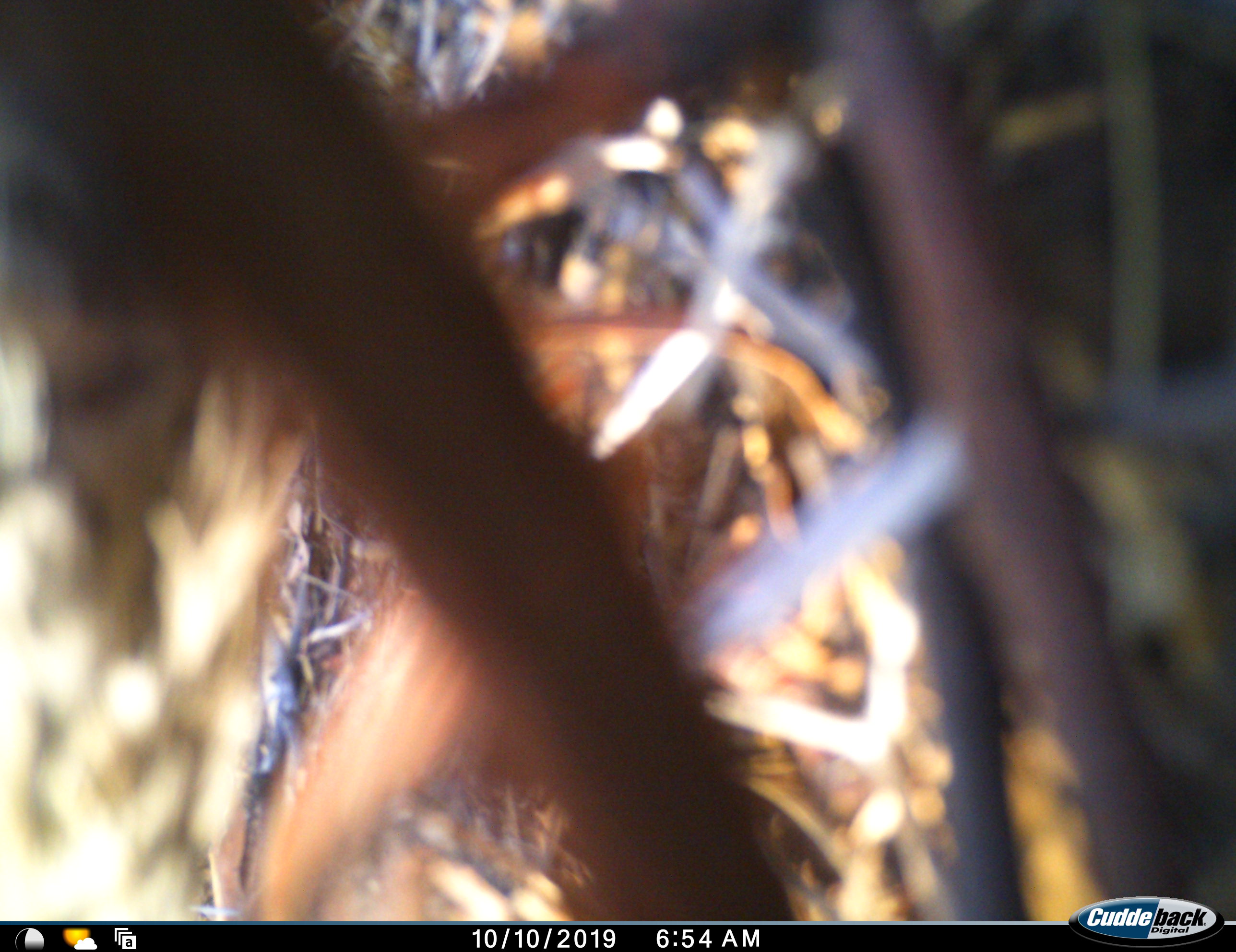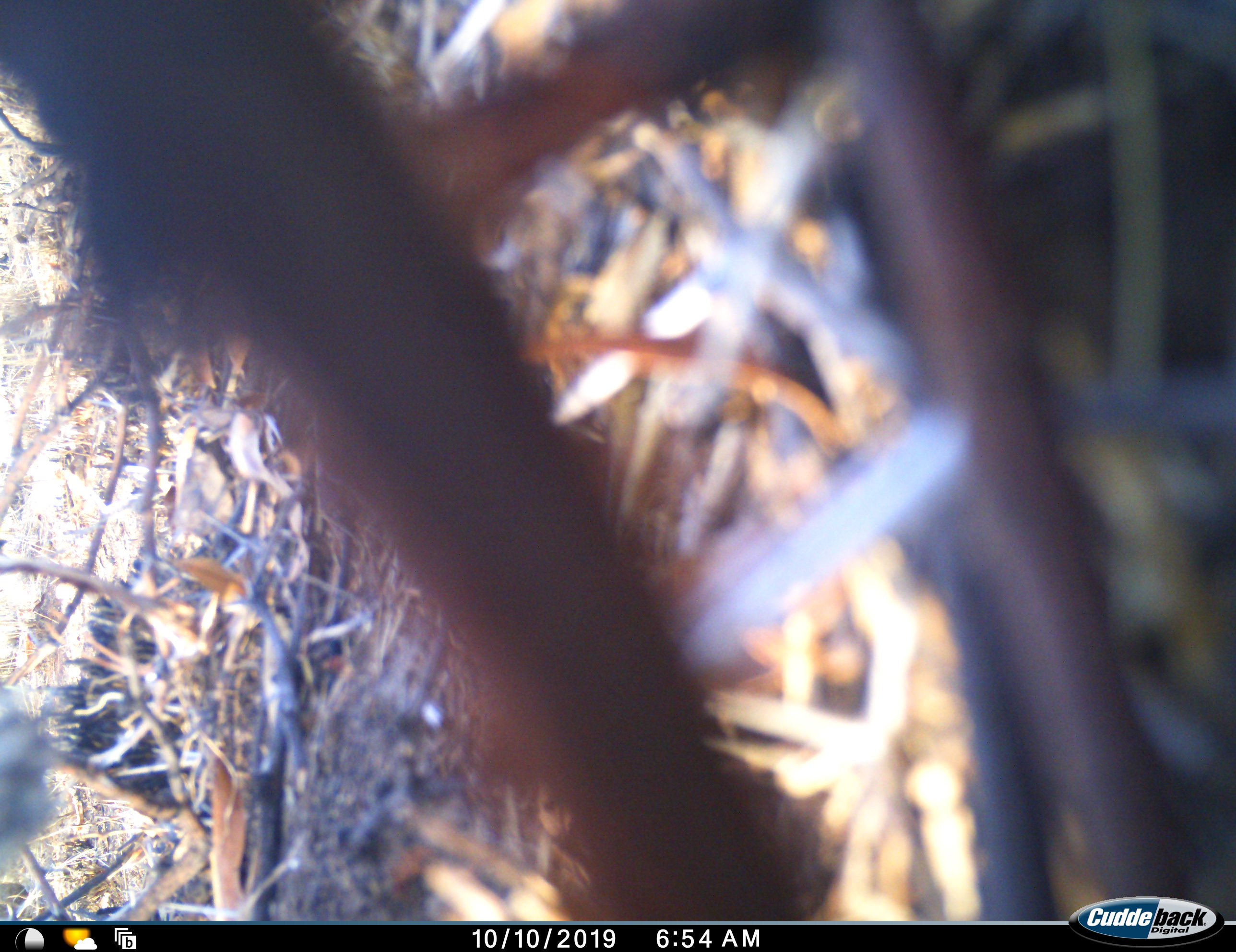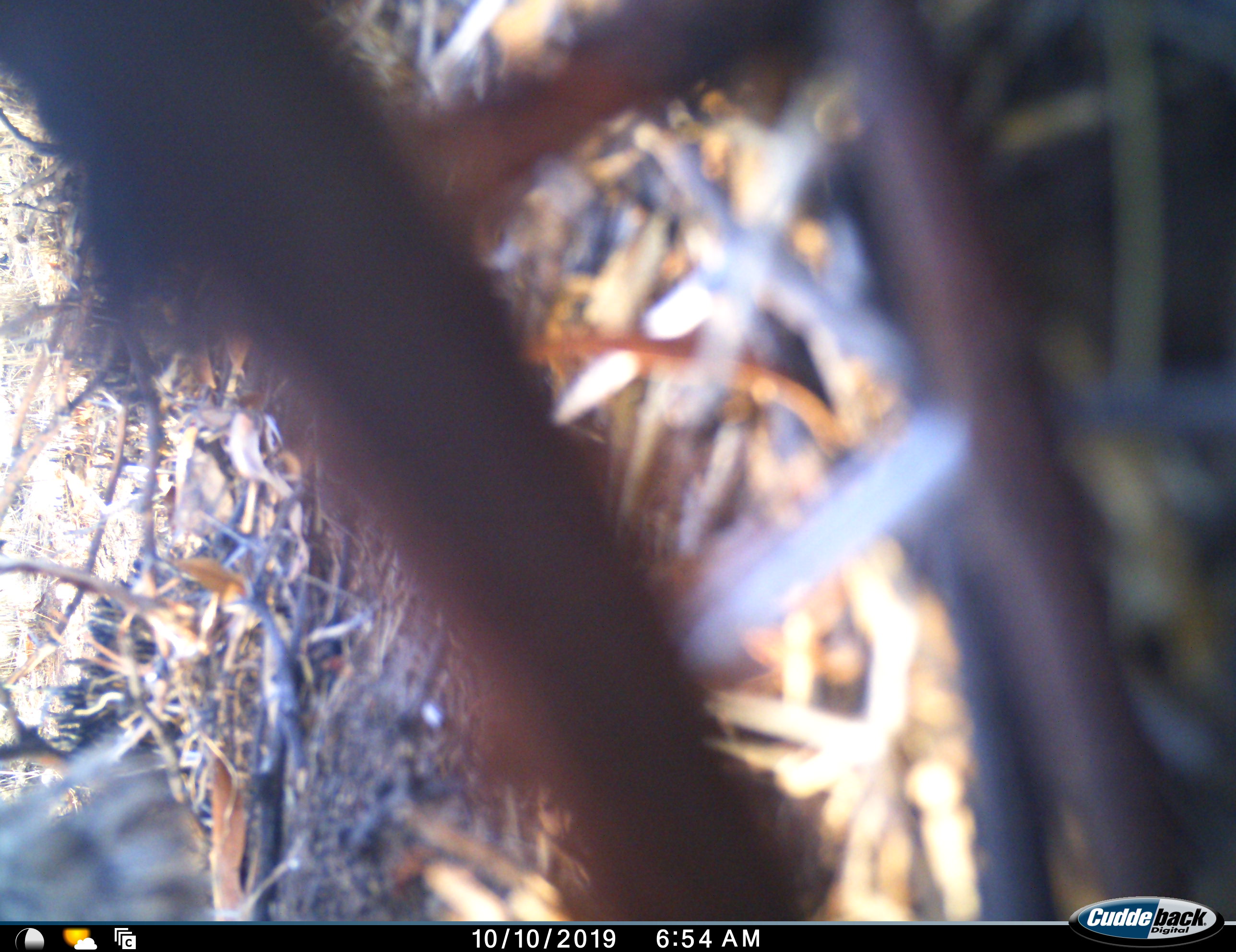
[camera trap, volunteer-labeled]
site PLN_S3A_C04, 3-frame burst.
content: unidentified animal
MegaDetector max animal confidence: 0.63